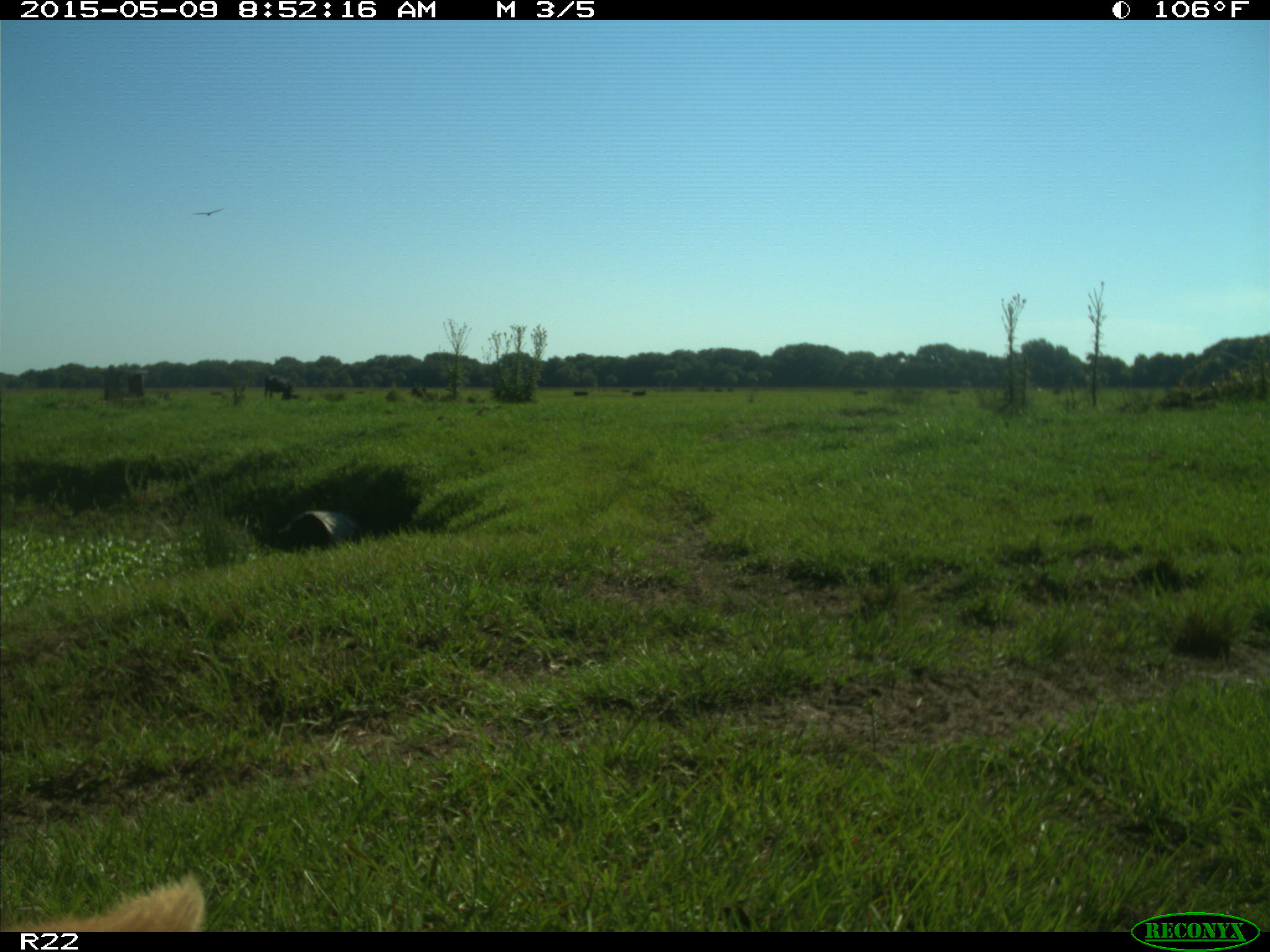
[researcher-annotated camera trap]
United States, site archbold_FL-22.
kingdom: Animalia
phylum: Chordata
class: Mammalia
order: Artiodactyla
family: Bovidae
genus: Bos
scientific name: Bos taurus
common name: domestic cow